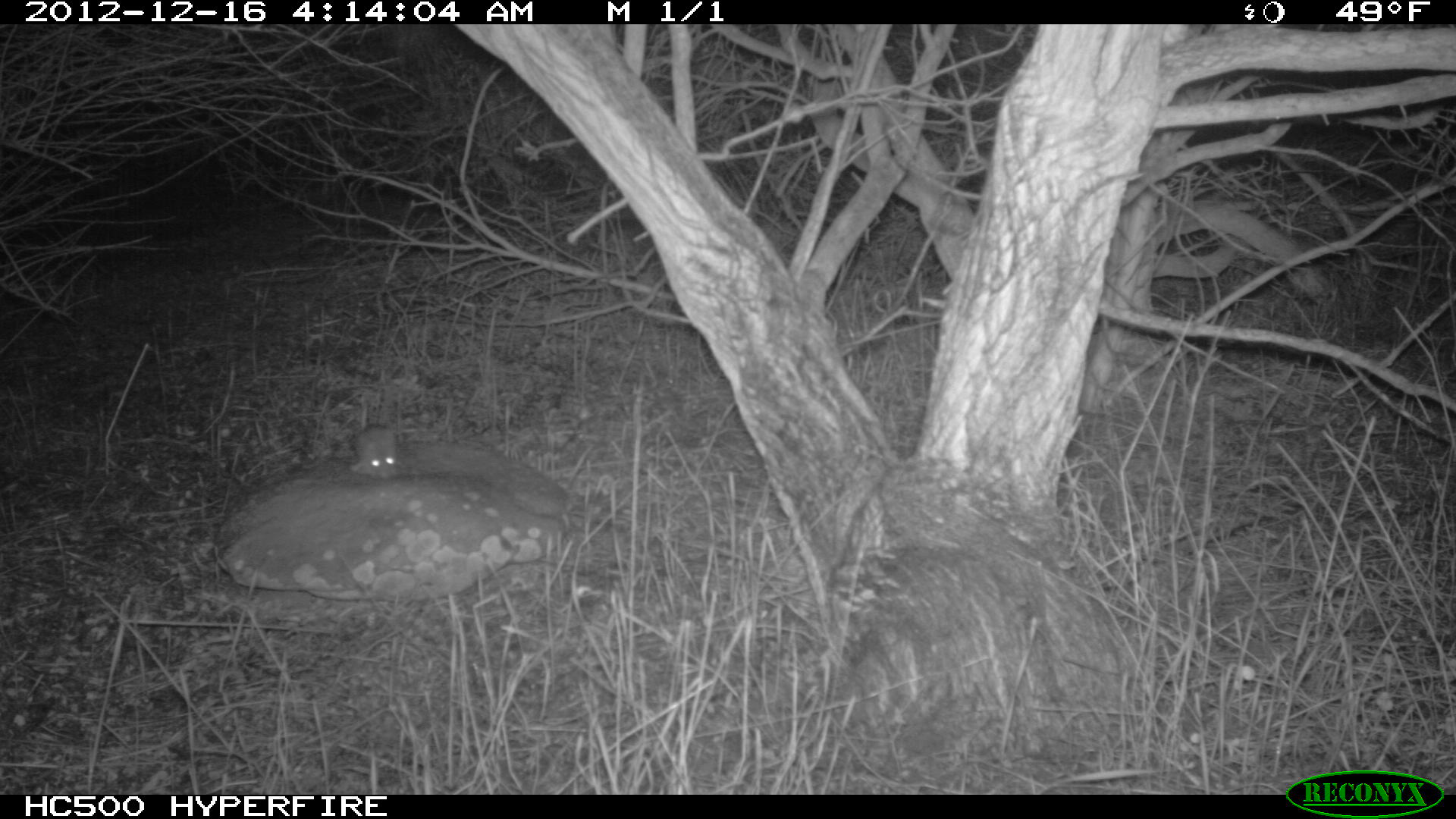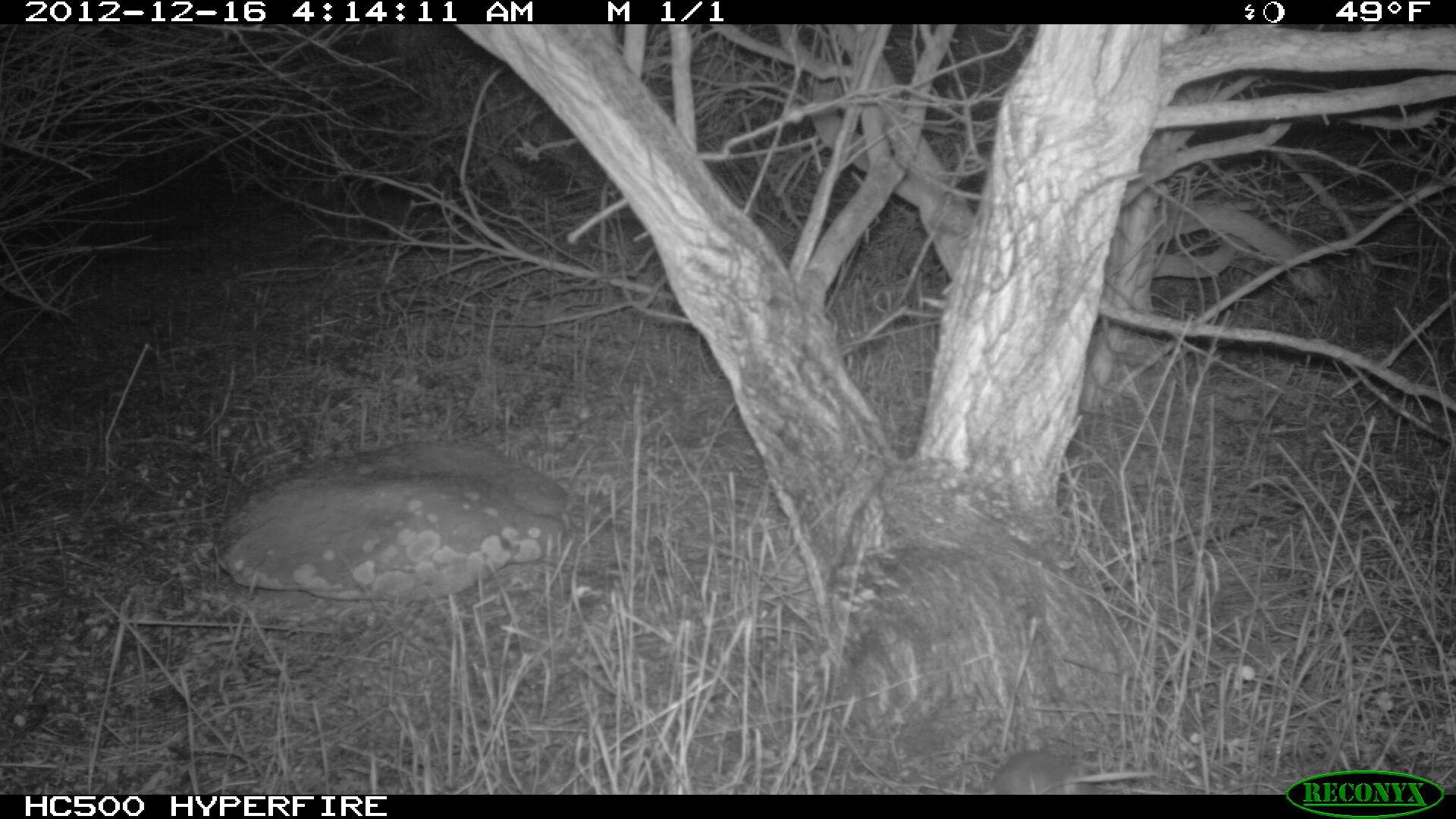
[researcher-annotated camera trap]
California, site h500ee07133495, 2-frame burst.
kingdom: Animalia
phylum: Chordata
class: Mammalia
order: Rodentia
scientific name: Rodentia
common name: rodent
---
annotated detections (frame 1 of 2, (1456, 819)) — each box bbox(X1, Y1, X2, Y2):
rodent: bbox(350, 424, 398, 480)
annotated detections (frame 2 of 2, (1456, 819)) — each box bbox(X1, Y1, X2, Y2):
rodent: bbox(981, 750, 1090, 795)